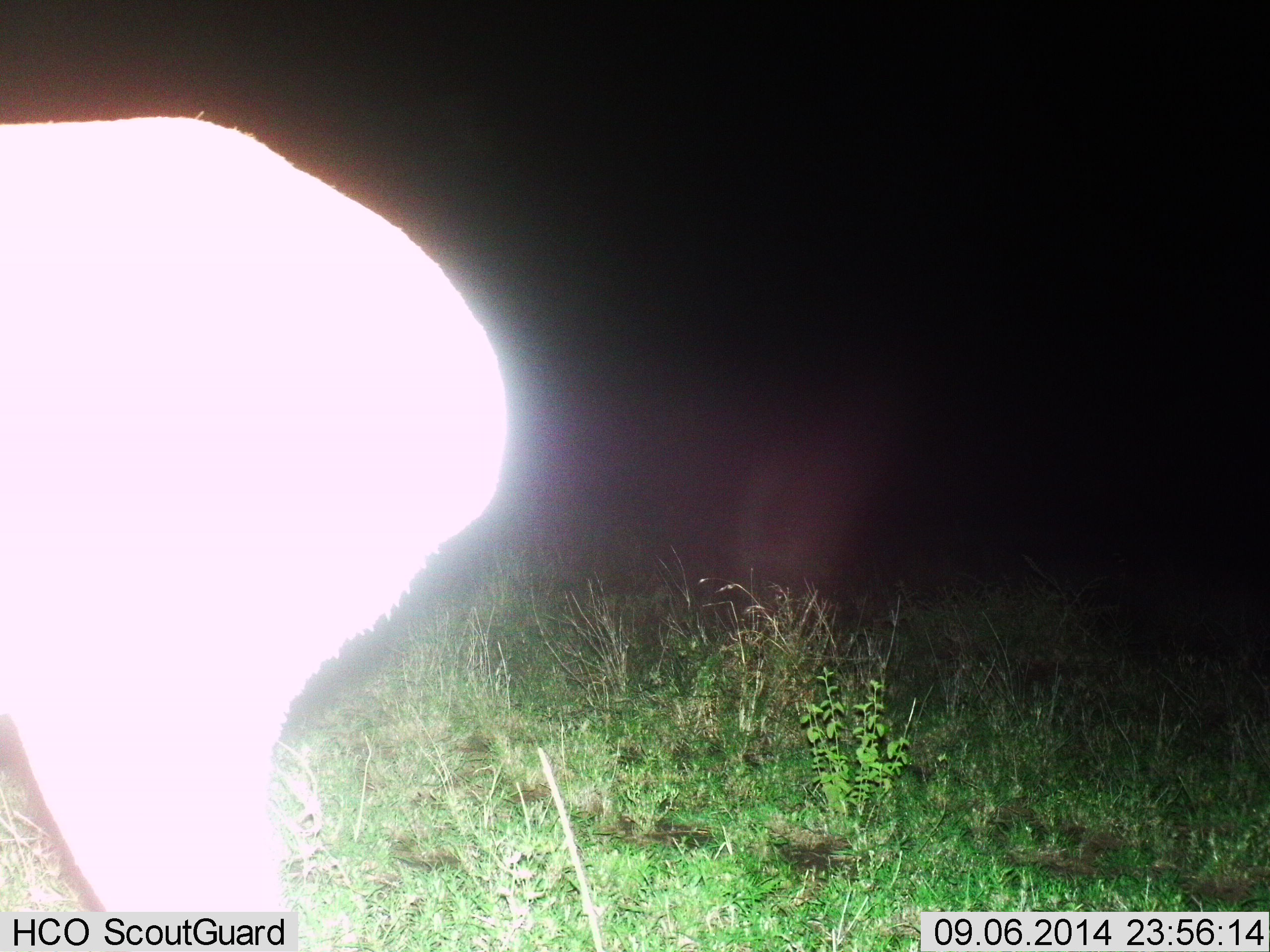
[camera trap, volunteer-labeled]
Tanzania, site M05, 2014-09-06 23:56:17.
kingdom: Animalia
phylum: Chordata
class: Mammalia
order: Artiodactyla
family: Bovidae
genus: Redunca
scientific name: Redunca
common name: reedbuck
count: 1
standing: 88%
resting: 0%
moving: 12%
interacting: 0%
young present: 0%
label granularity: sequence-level